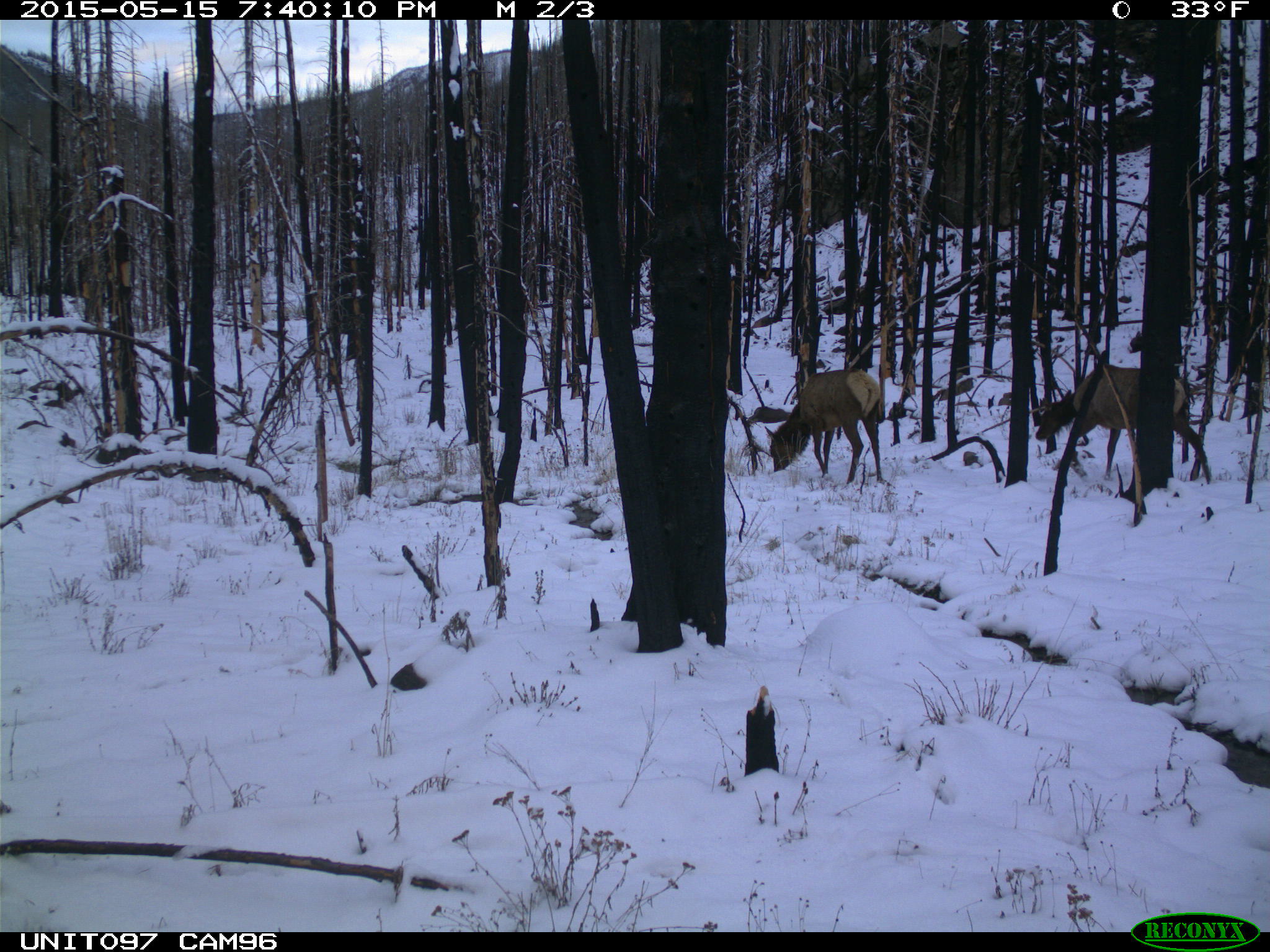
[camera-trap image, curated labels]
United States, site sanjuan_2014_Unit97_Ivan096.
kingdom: Animalia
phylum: Chordata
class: Mammalia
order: Artiodactyla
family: Cervidae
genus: Cervus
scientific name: Cervus elaphus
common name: red deer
Cervus elaphus (red deer).